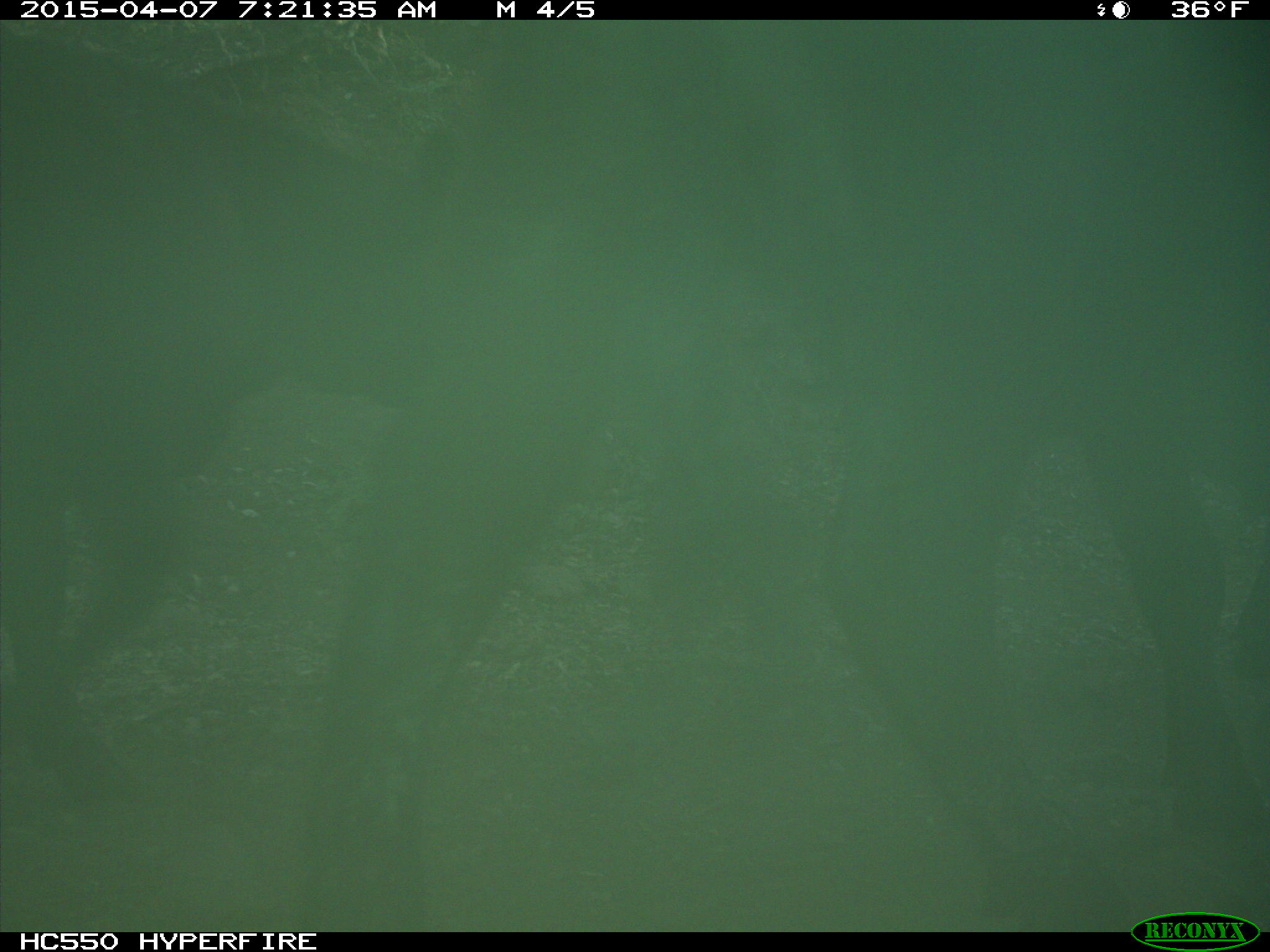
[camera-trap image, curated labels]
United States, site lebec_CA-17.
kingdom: Animalia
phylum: Chordata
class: Mammalia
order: Artiodactyla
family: Bovidae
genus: Bos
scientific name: Bos taurus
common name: domestic cow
Bos taurus (domestic cow).